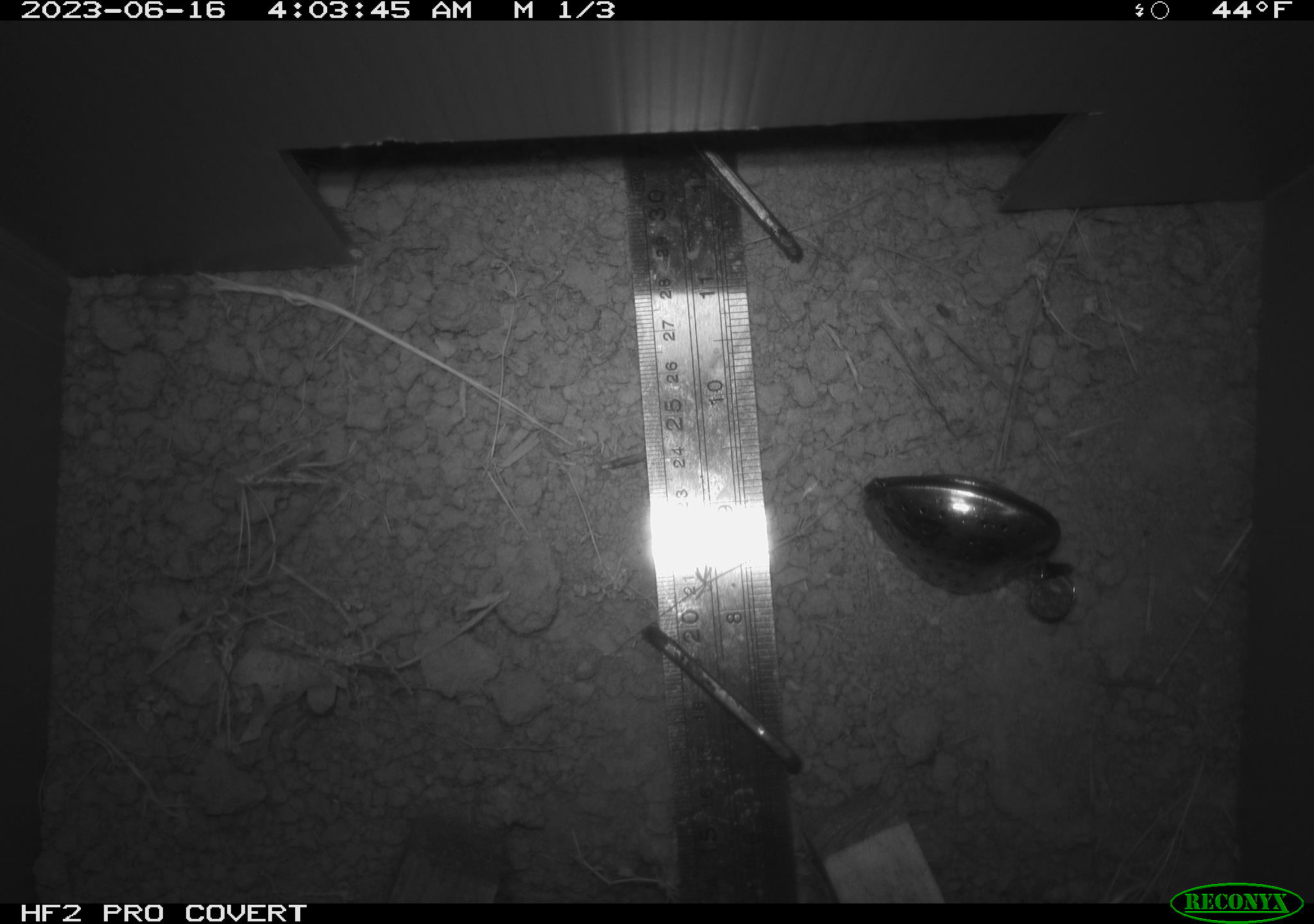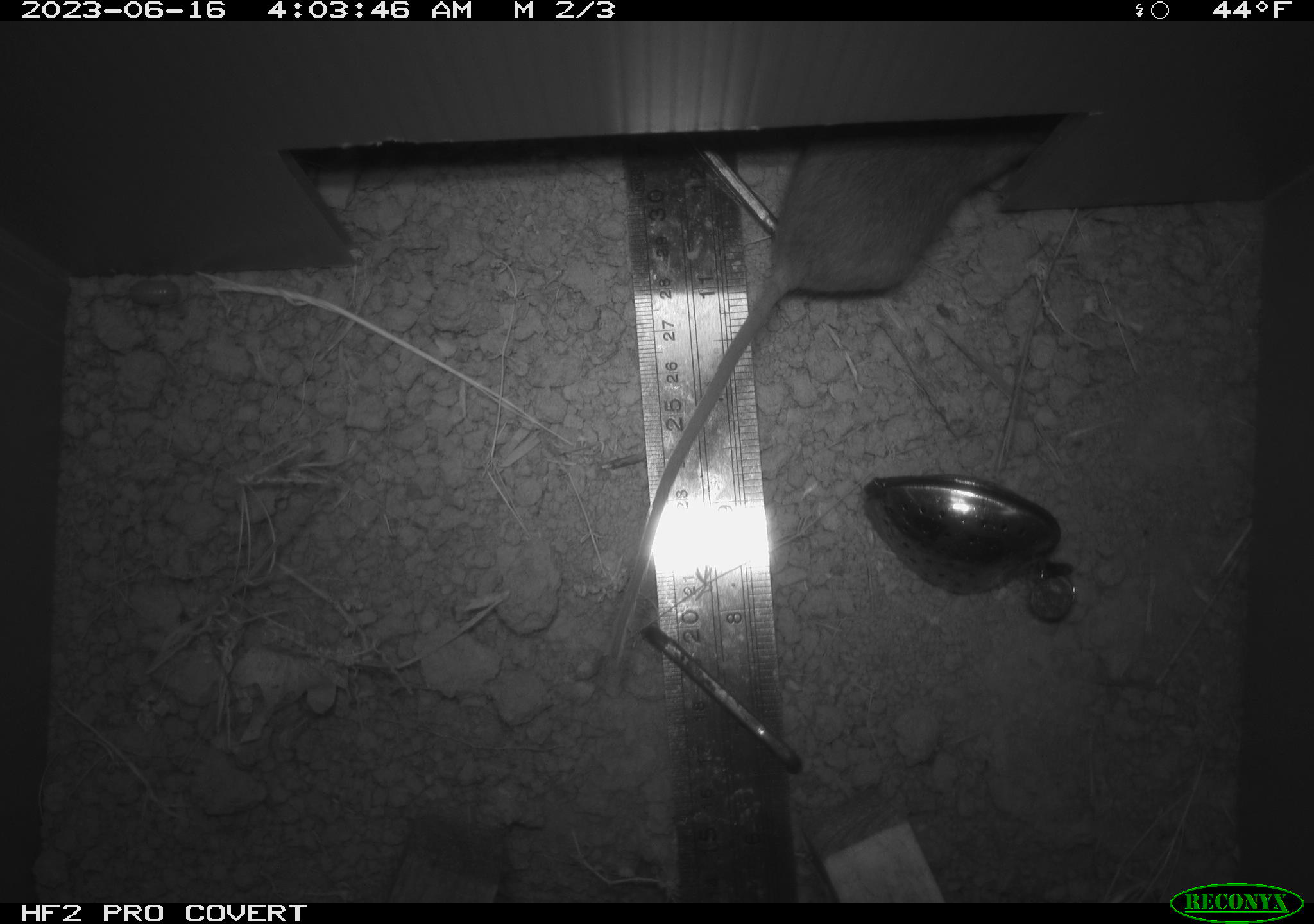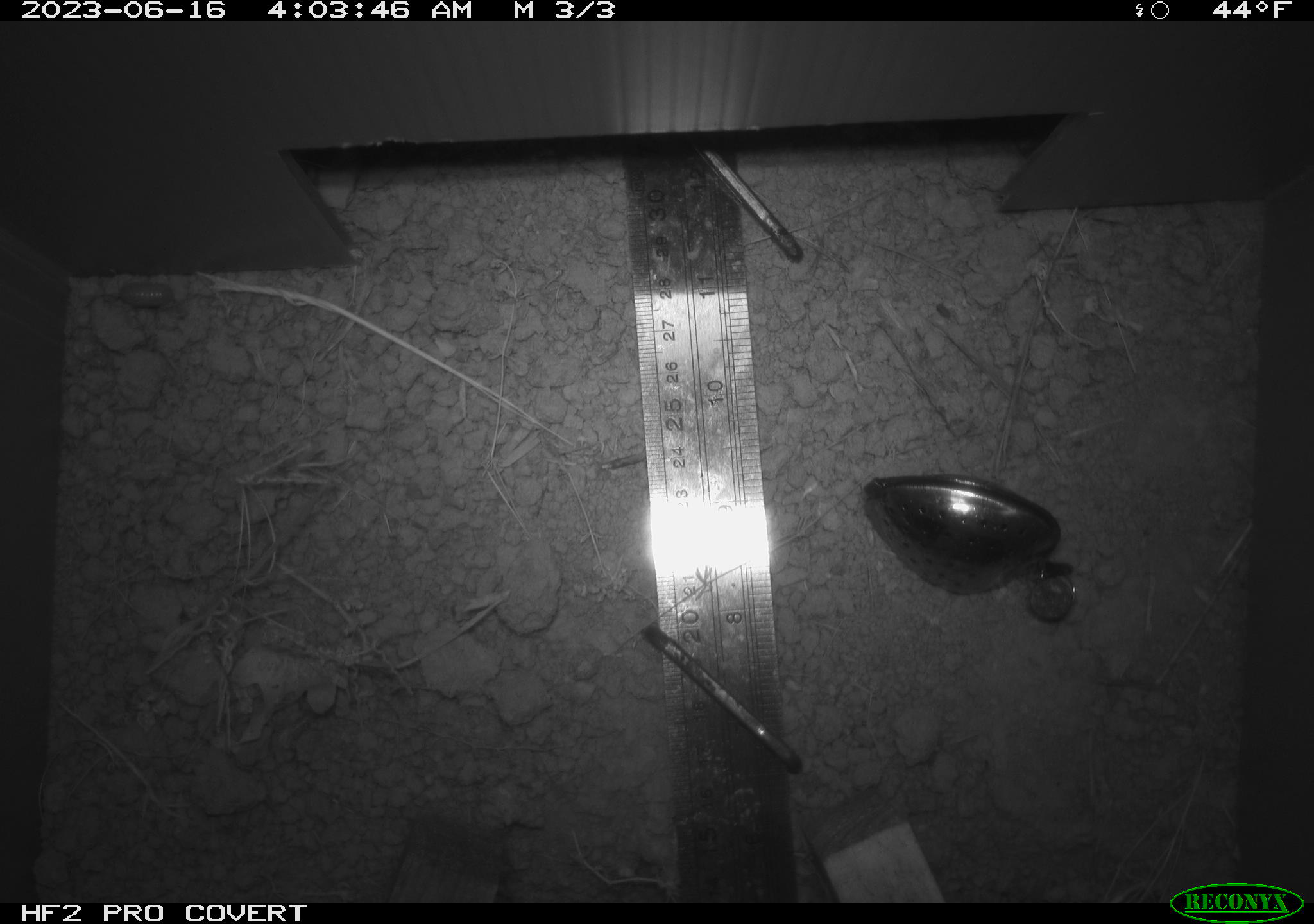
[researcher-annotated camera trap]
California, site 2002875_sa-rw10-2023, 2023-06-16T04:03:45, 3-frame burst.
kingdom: Animalia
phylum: Chordata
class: Mammalia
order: Rodentia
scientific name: Rodentia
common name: rodent